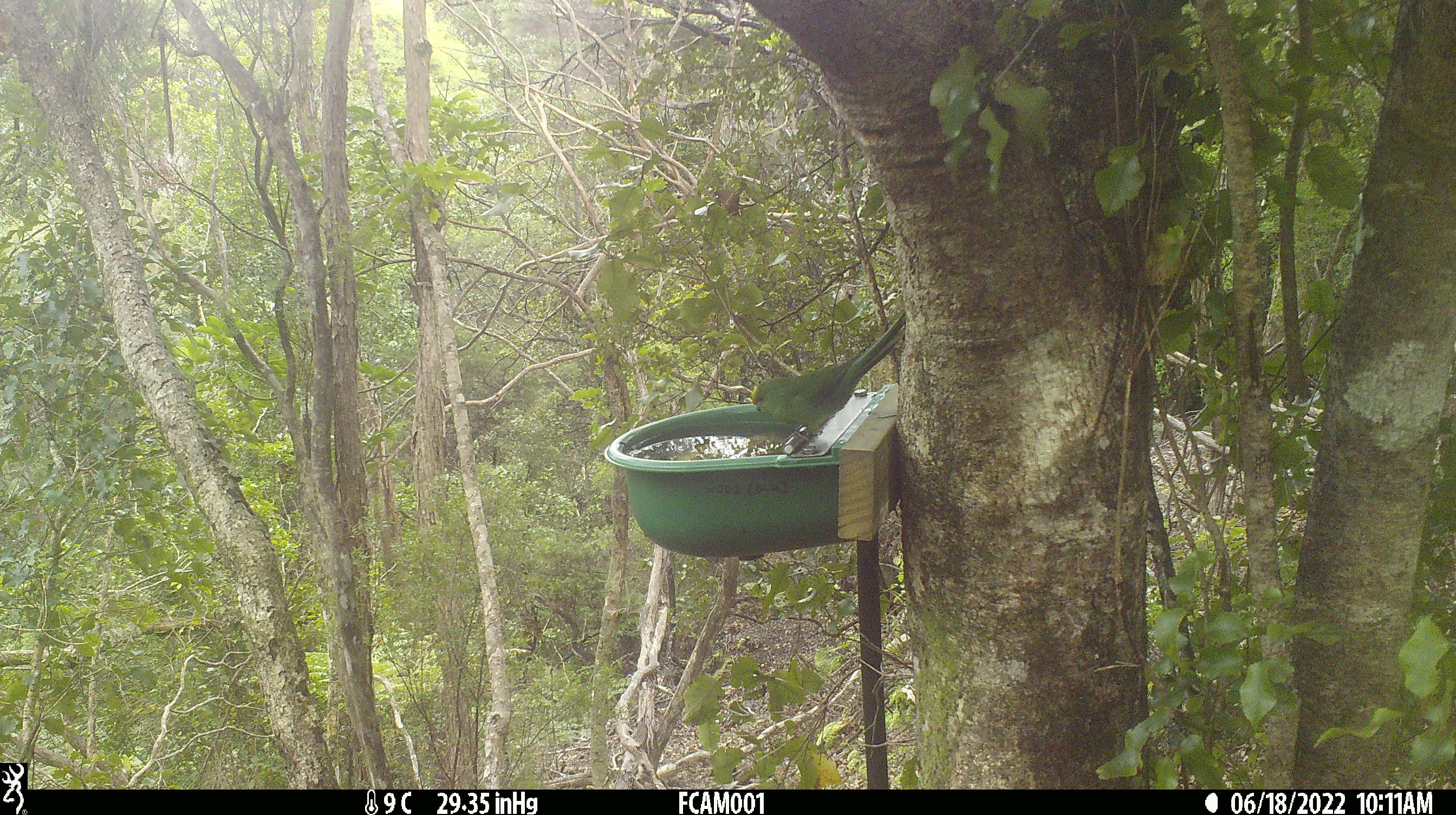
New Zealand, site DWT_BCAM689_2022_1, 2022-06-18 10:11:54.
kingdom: Animalia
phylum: Chordata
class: Aves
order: Psittaciformes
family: Psittaculidae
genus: Cyanoramphus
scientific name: Cyanoramphus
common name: parakeet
Parakeet (Cyanoramphus).